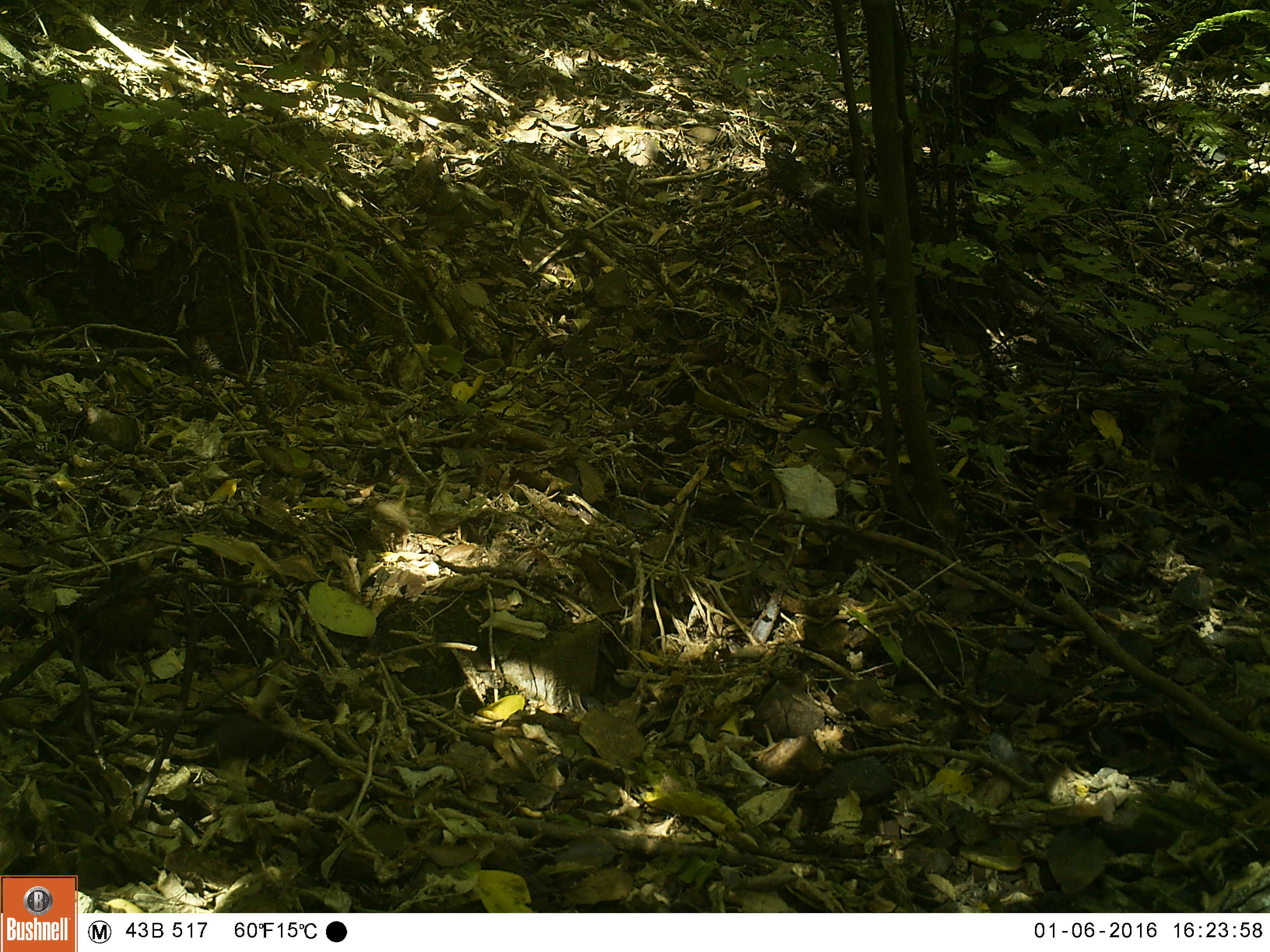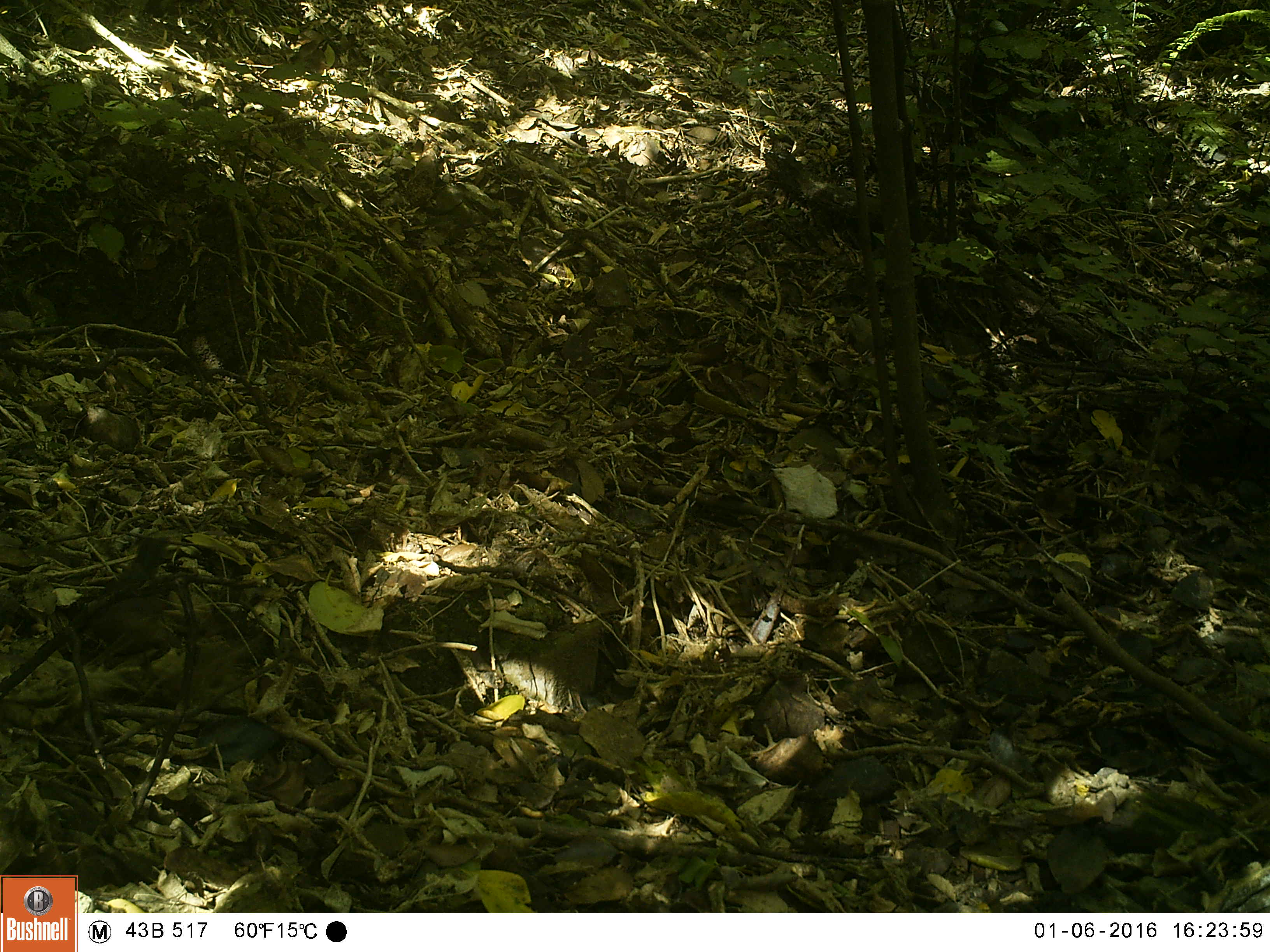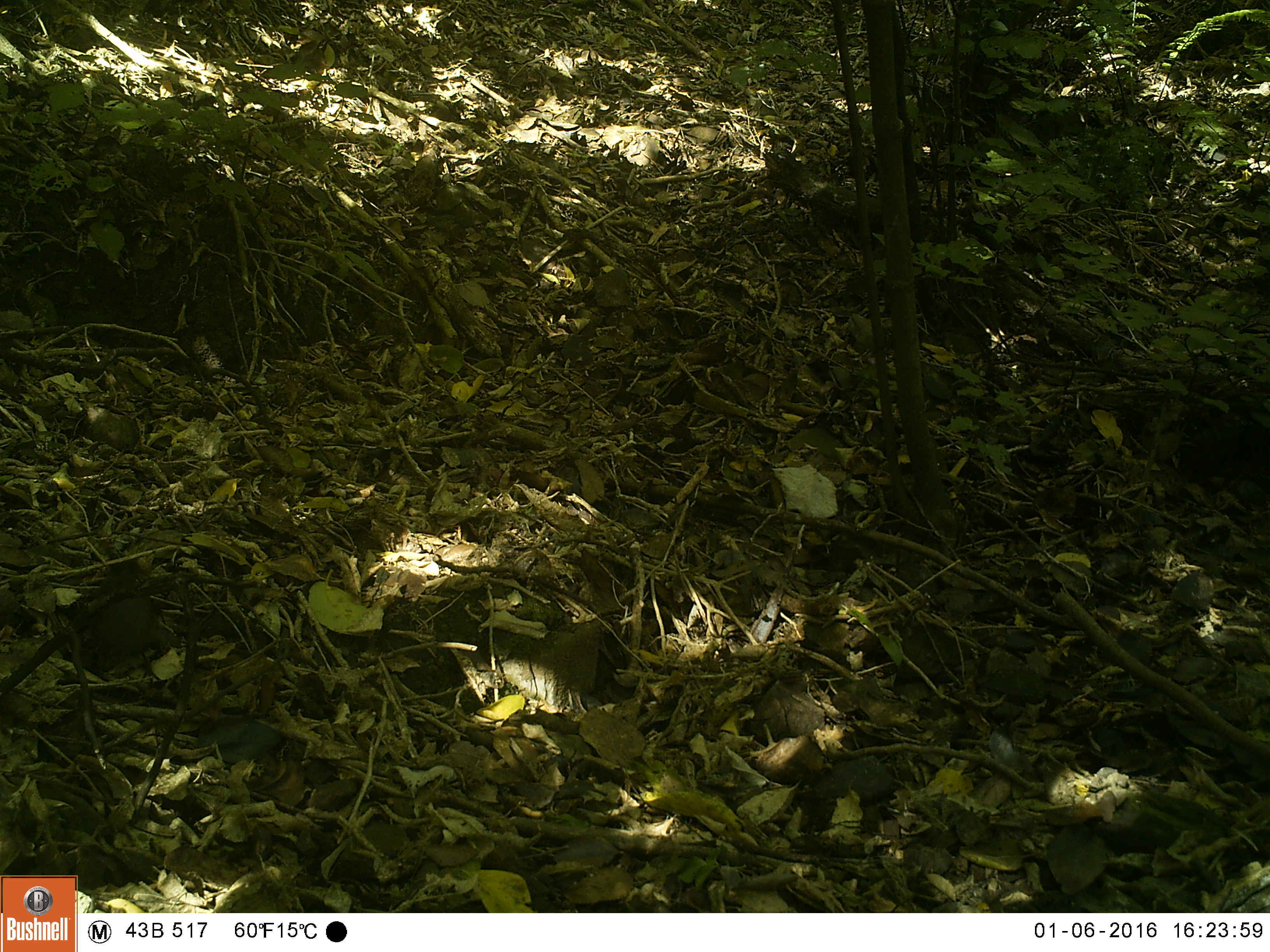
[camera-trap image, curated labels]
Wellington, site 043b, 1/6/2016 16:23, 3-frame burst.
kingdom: Animalia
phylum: Chordata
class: Aves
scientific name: Aves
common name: bird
Bird (Aves).